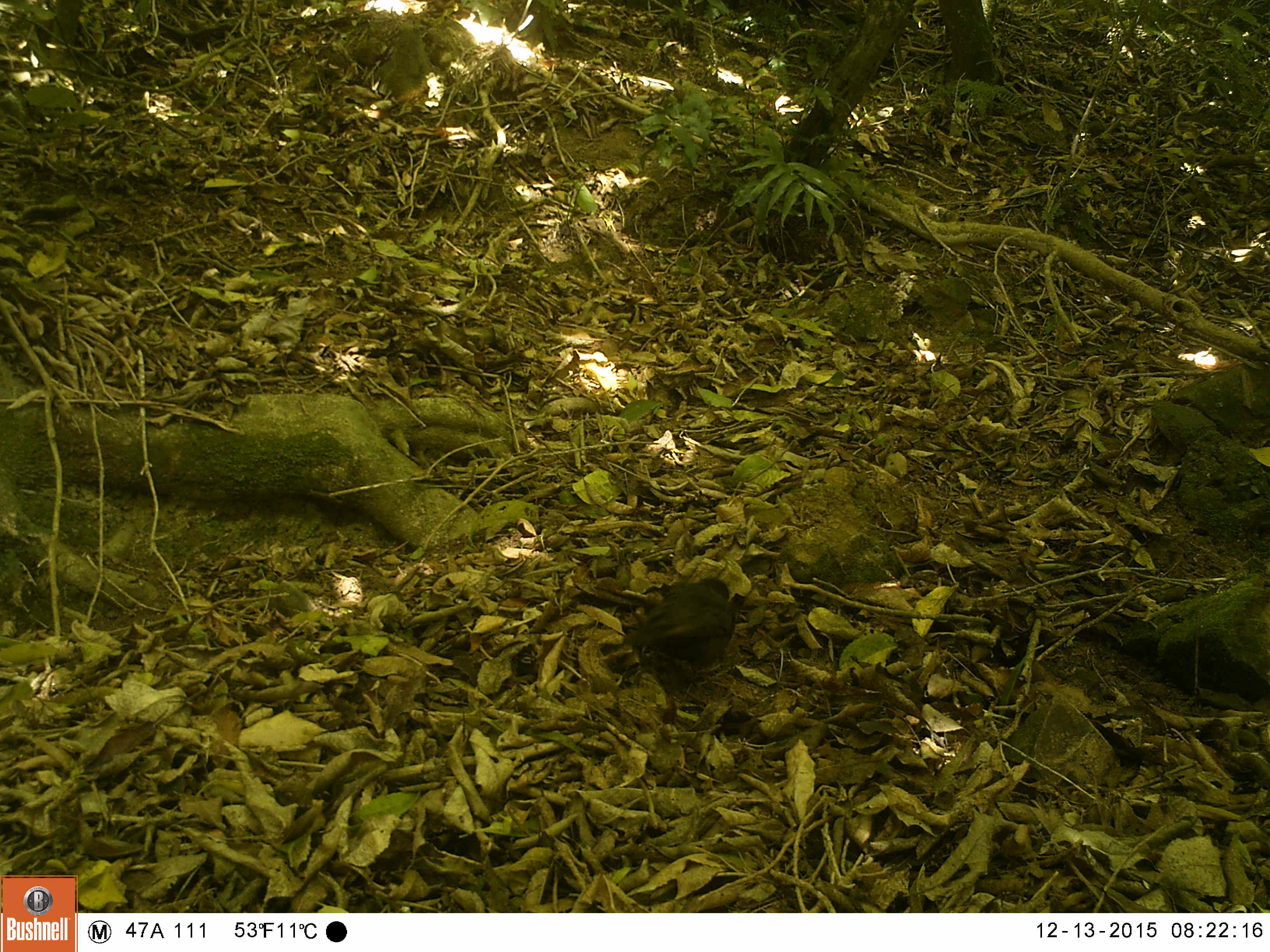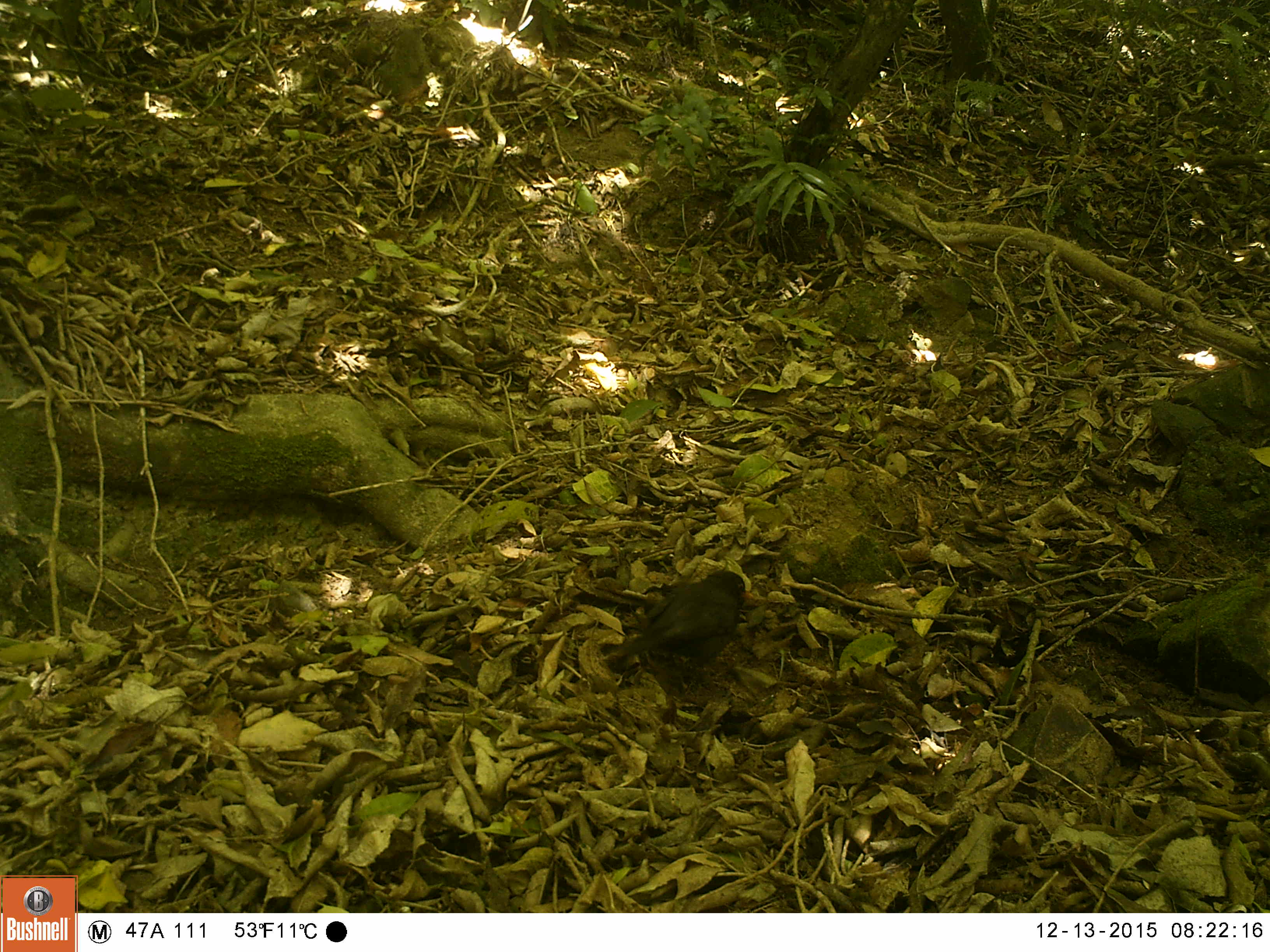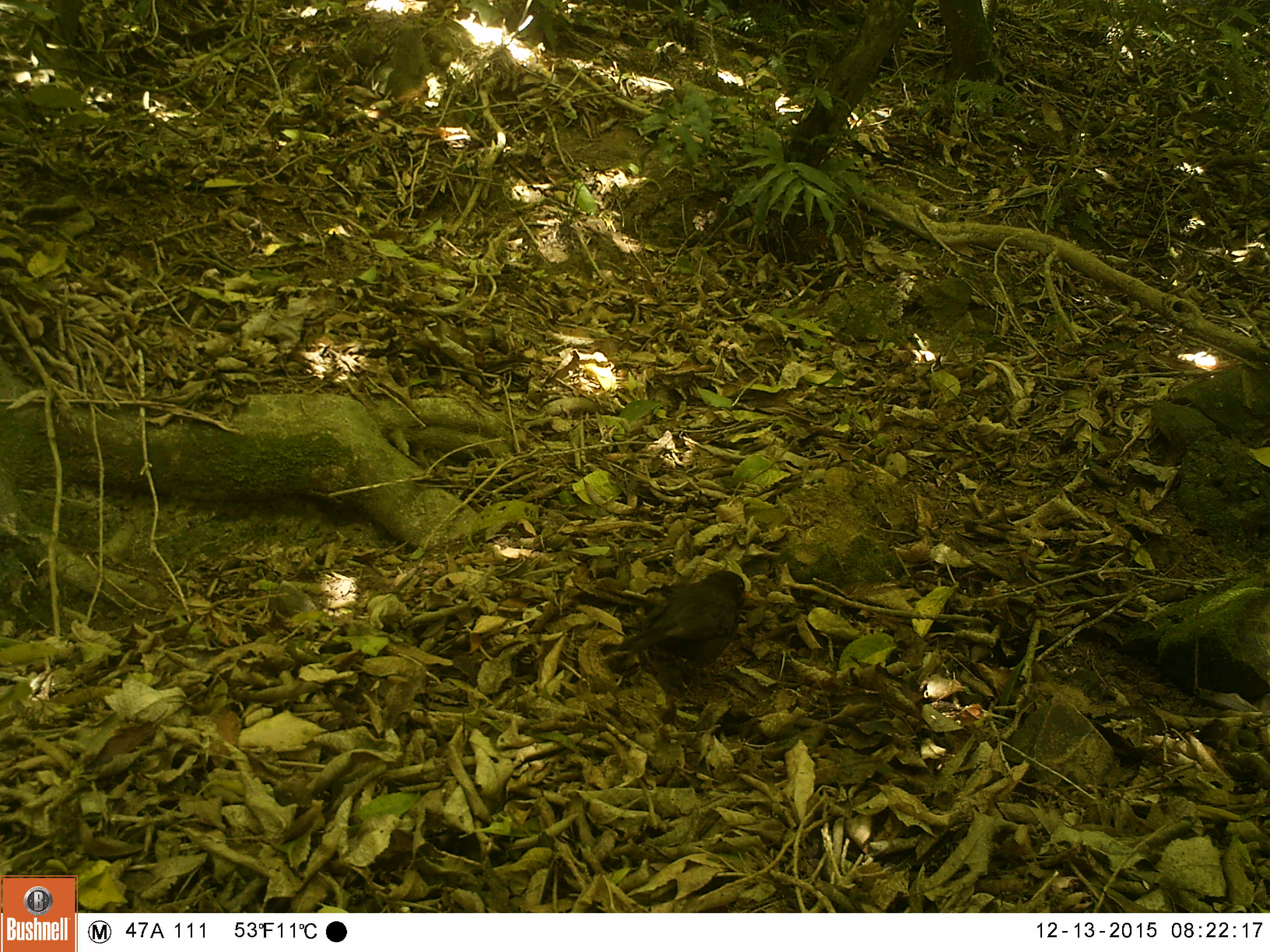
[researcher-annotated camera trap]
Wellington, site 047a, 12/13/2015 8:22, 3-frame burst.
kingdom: Animalia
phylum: Chordata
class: Aves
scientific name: Aves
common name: bird